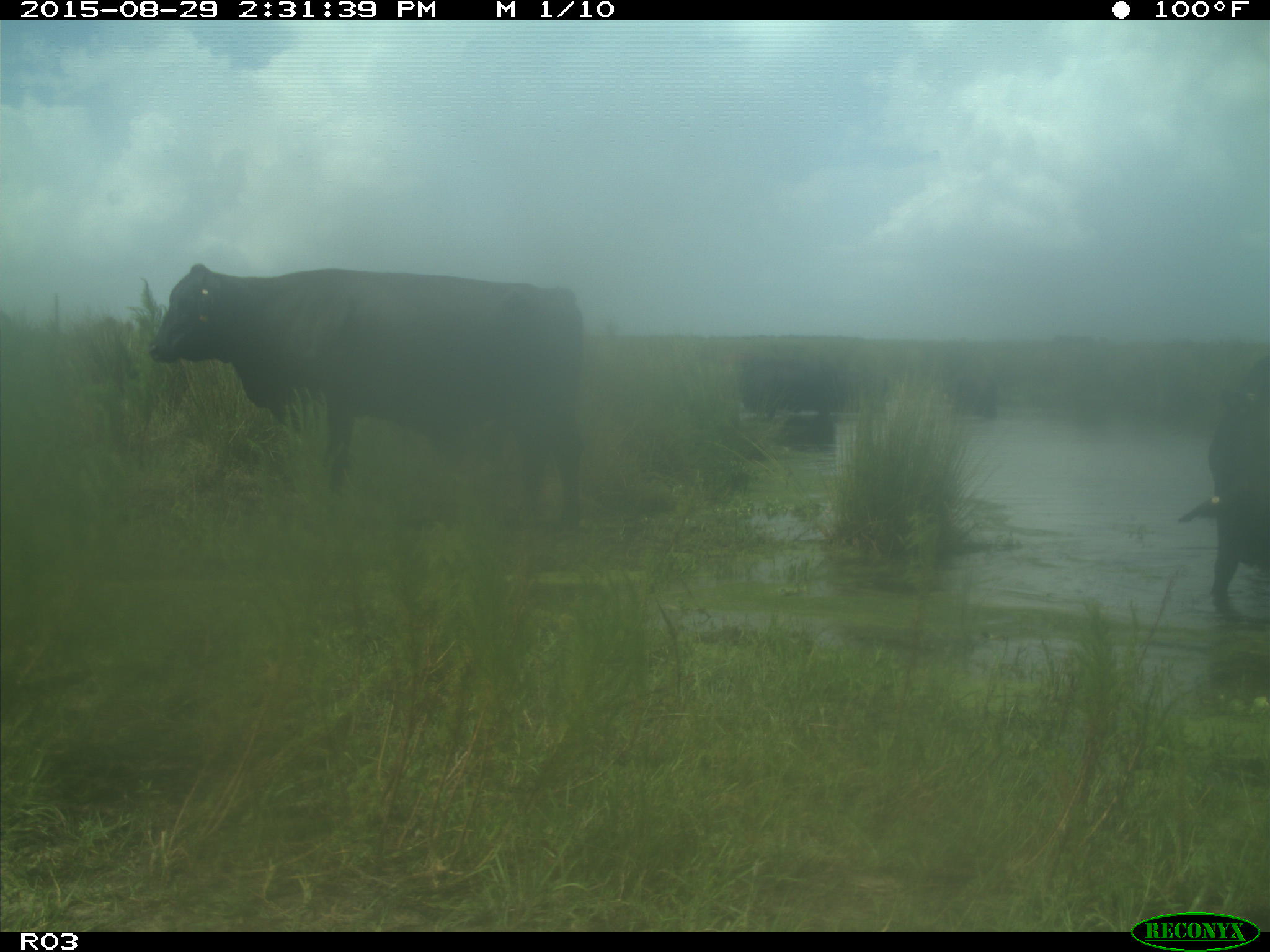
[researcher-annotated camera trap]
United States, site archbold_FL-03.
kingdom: Animalia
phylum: Chordata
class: Mammalia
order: Artiodactyla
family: Bovidae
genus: Bos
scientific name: Bos taurus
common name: domestic cow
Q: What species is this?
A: Bos taurus (domestic cow).